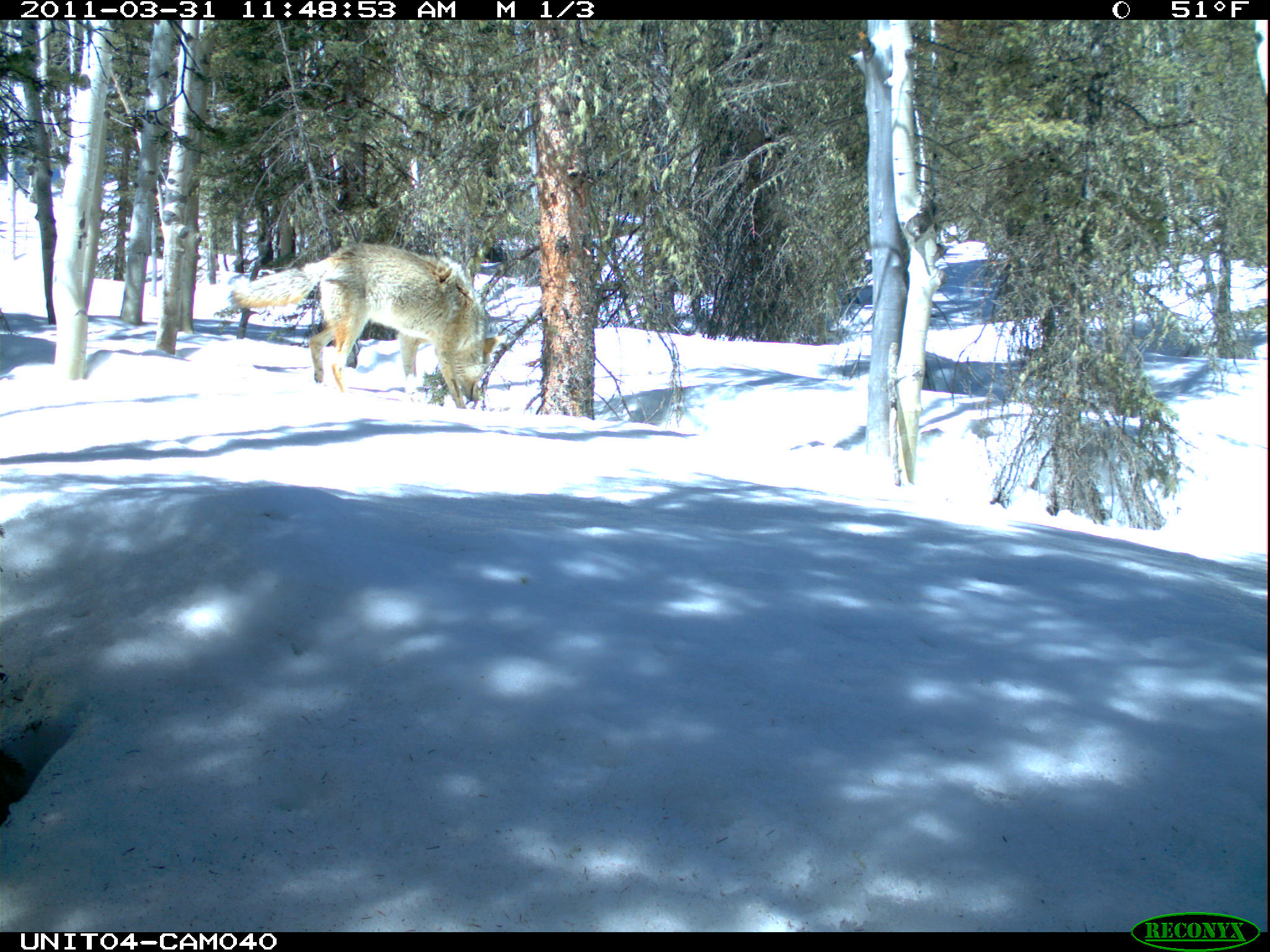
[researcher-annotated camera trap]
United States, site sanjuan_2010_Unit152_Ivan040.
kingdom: Animalia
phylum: Chordata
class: Mammalia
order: Carnivora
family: Canidae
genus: Canis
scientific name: Canis latrans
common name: coyote